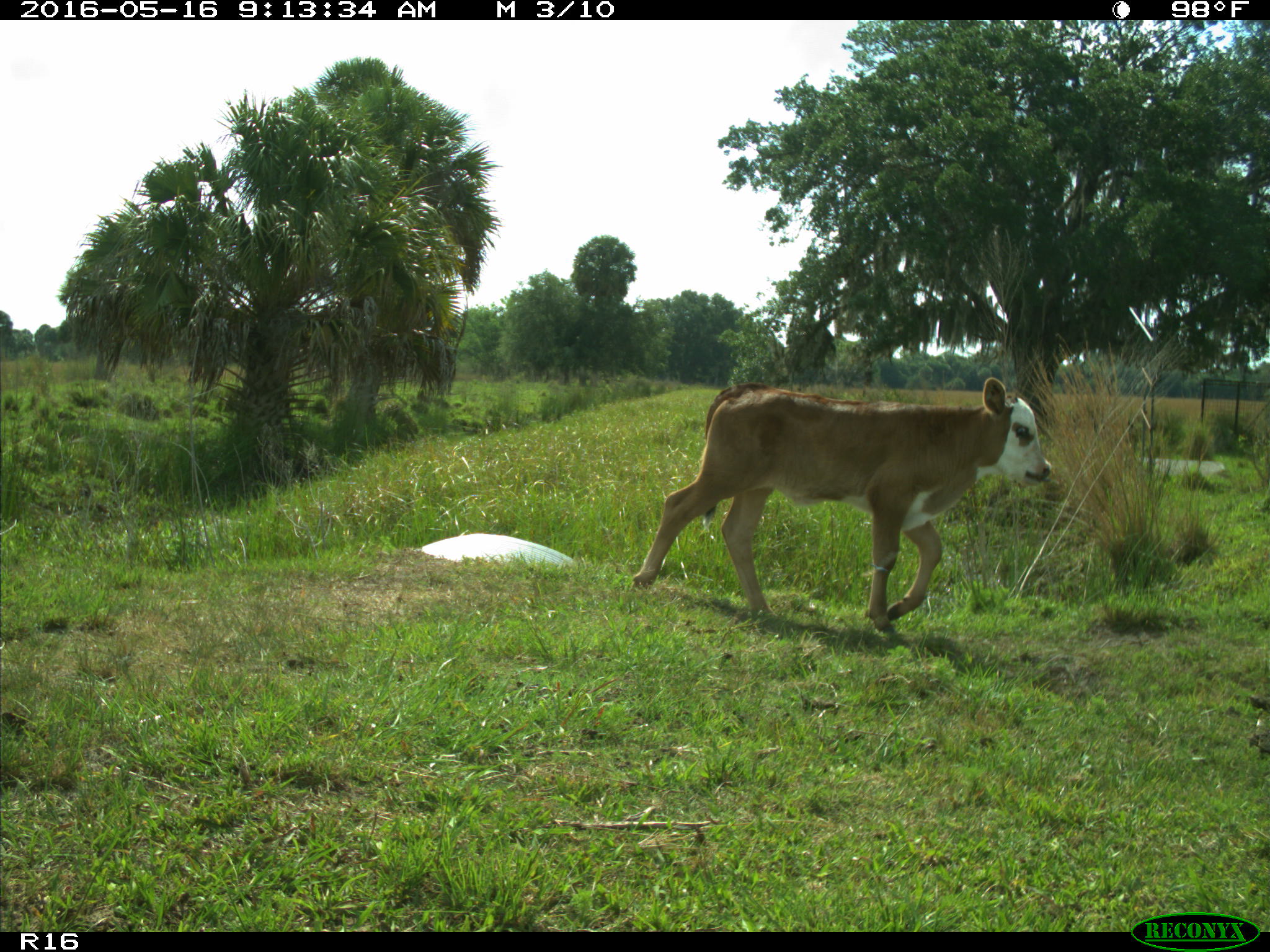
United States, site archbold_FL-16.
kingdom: Animalia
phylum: Chordata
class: Mammalia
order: Artiodactyla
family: Bovidae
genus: Bos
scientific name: Bos taurus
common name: domestic cow